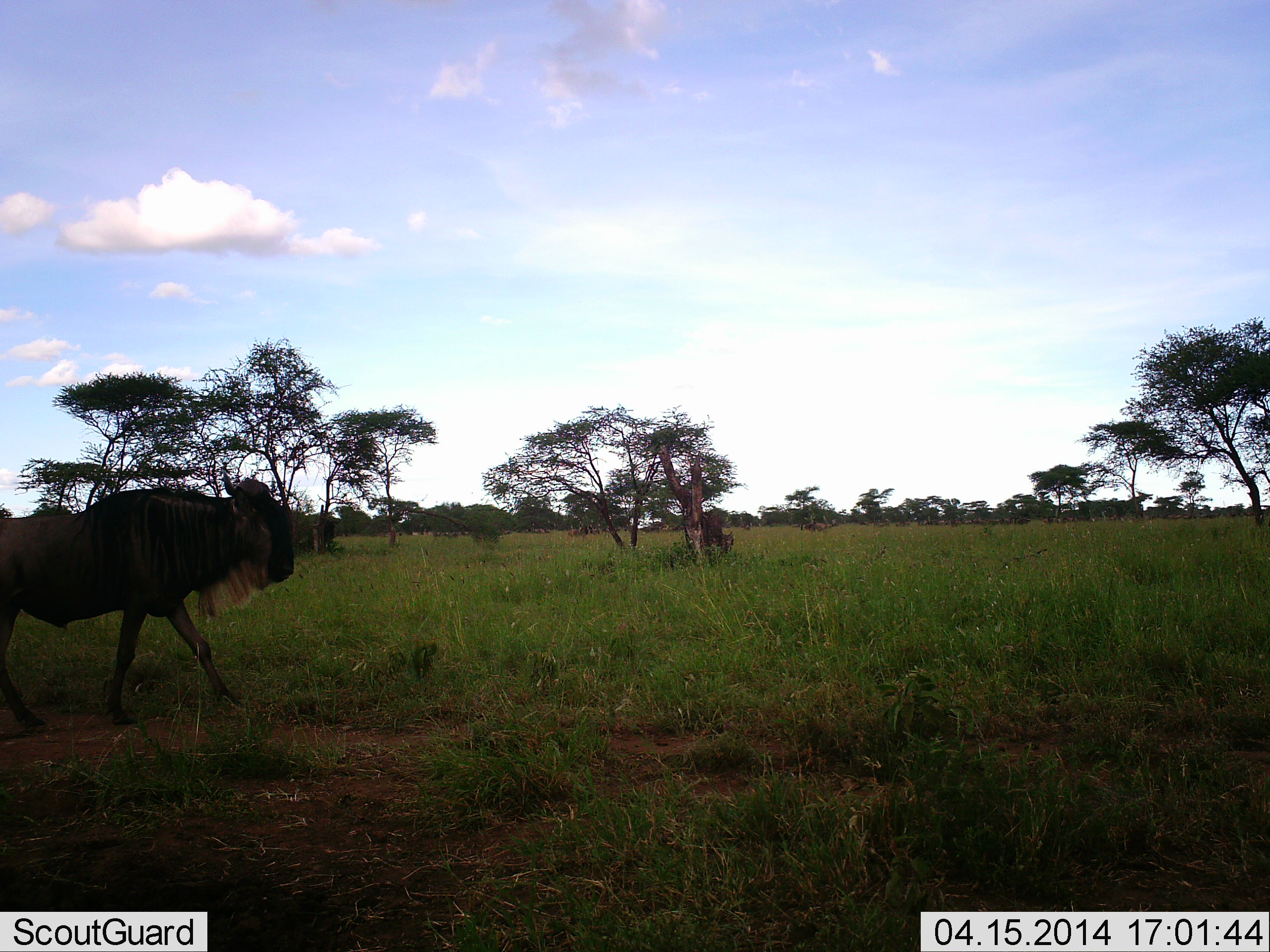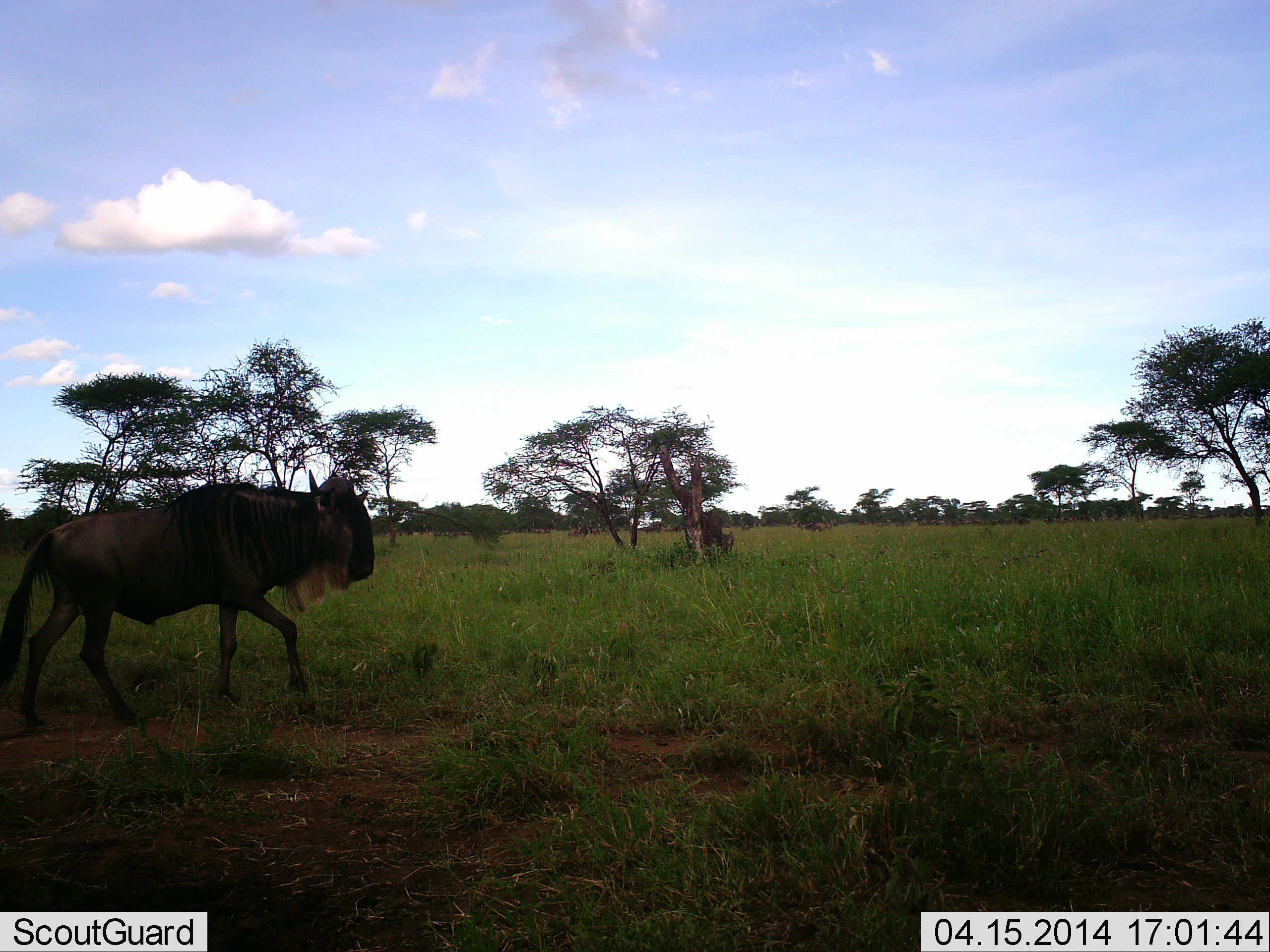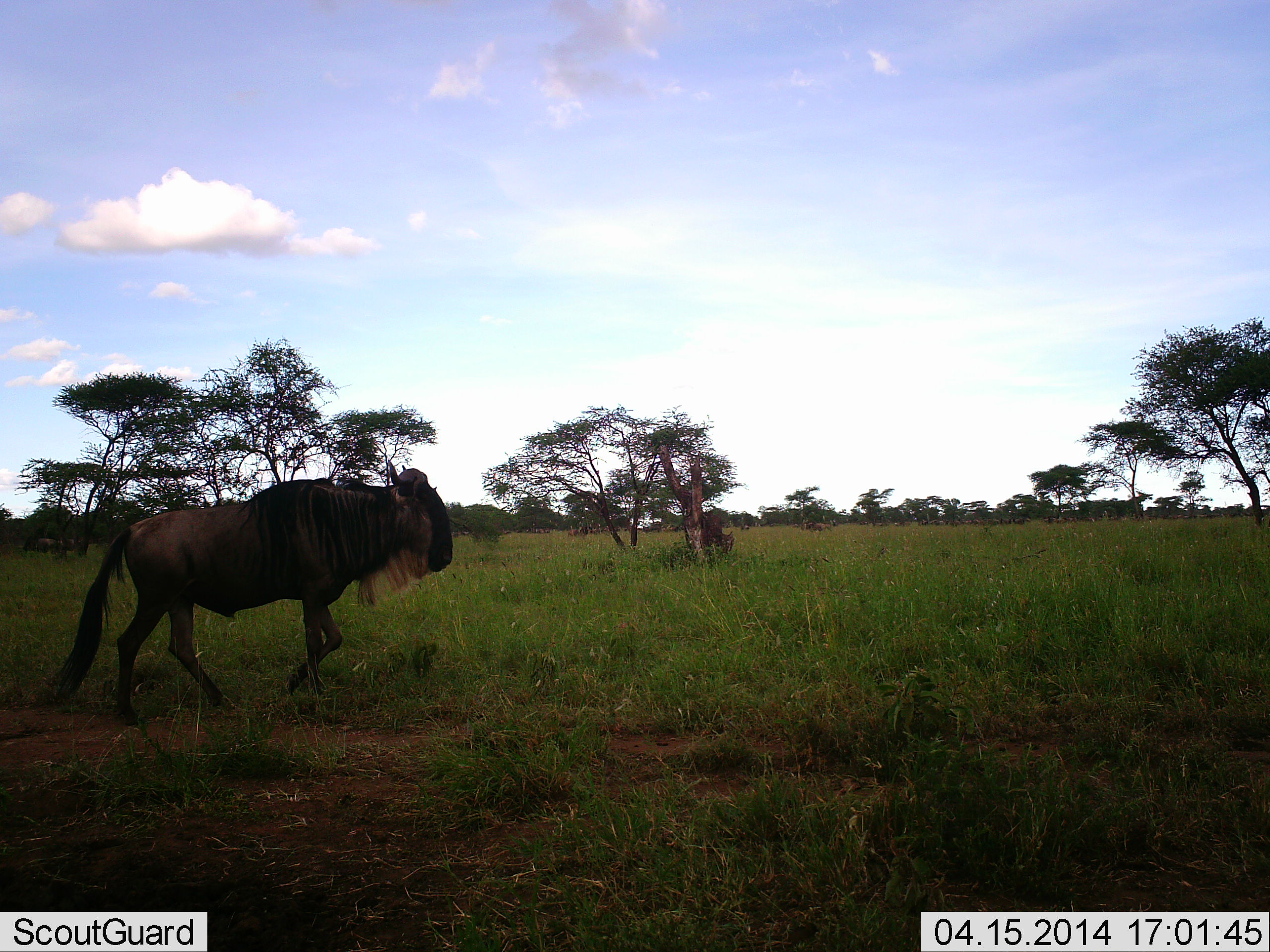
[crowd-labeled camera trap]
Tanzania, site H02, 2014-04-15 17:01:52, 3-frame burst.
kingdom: Animalia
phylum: Chordata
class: Mammalia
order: Artiodactyla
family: Bovidae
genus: Connochaetes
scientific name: Connochaetes taurinus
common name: blue wildebeest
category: wildebeest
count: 1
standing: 10%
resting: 0%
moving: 100%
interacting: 0%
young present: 0%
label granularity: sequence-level